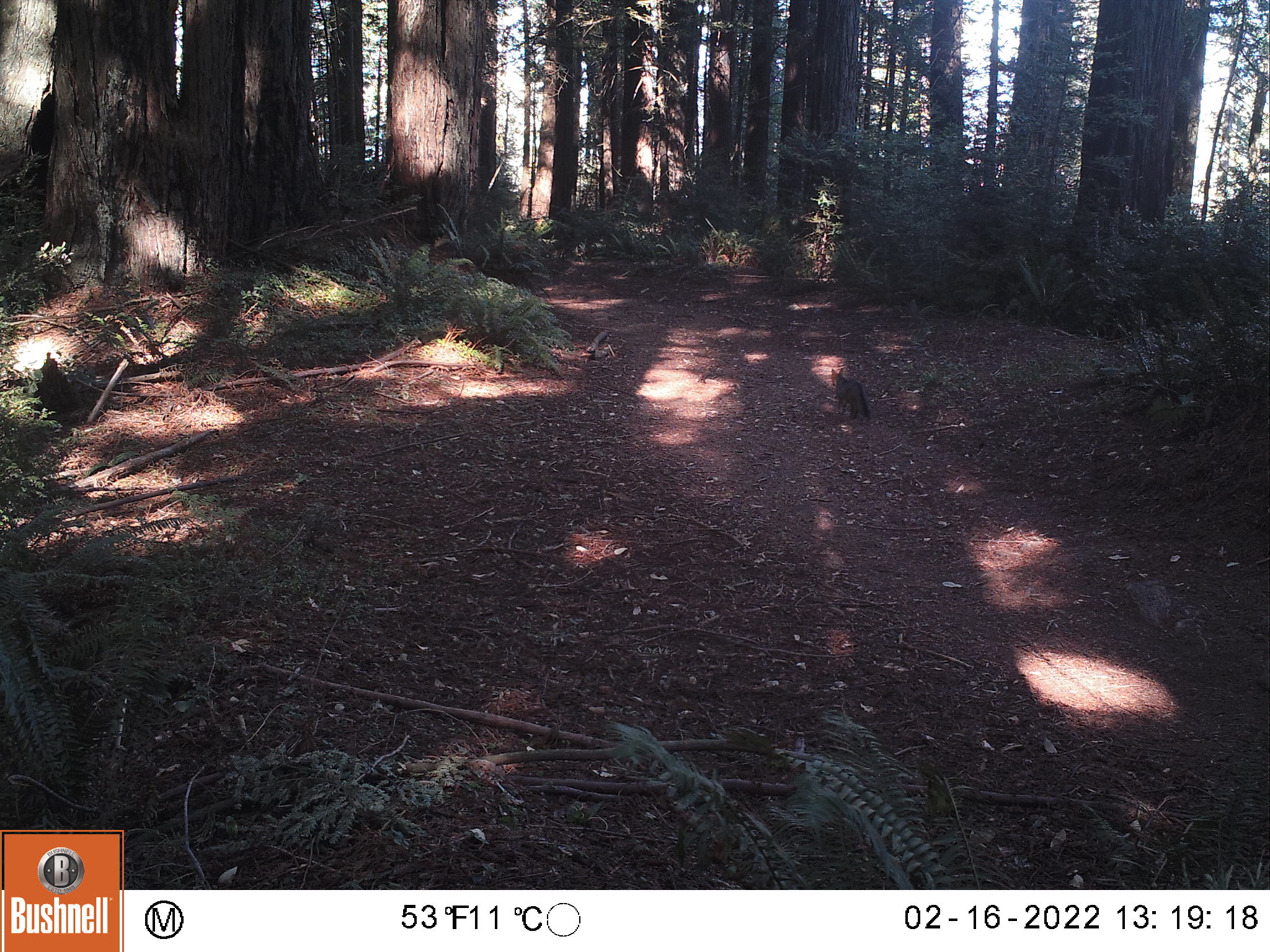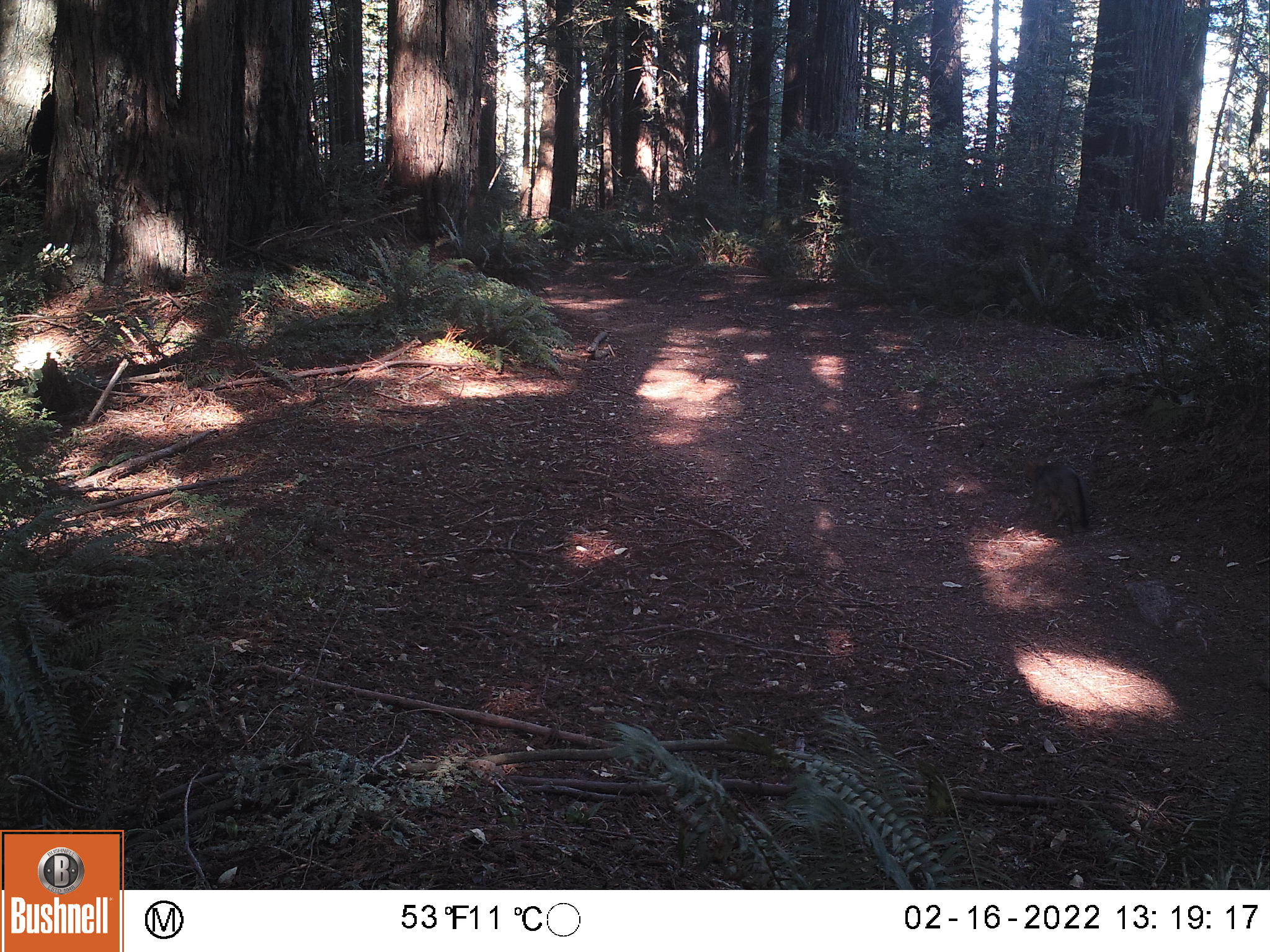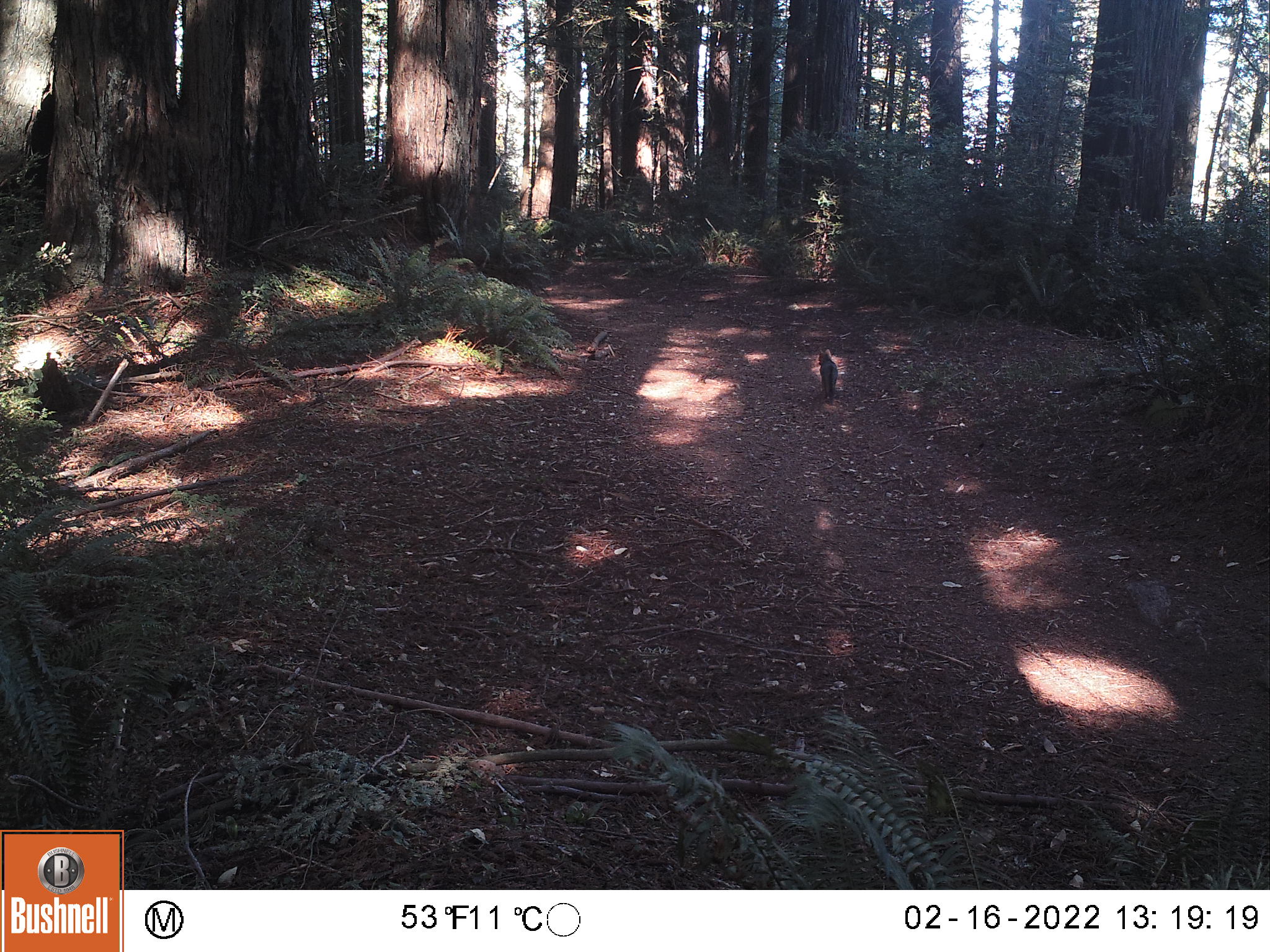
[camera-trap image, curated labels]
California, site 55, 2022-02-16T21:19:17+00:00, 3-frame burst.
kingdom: Animalia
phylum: Chordata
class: Mammalia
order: Carnivora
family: Canidae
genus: Urocyon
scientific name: Urocyon cinereoargenteus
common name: gray fox